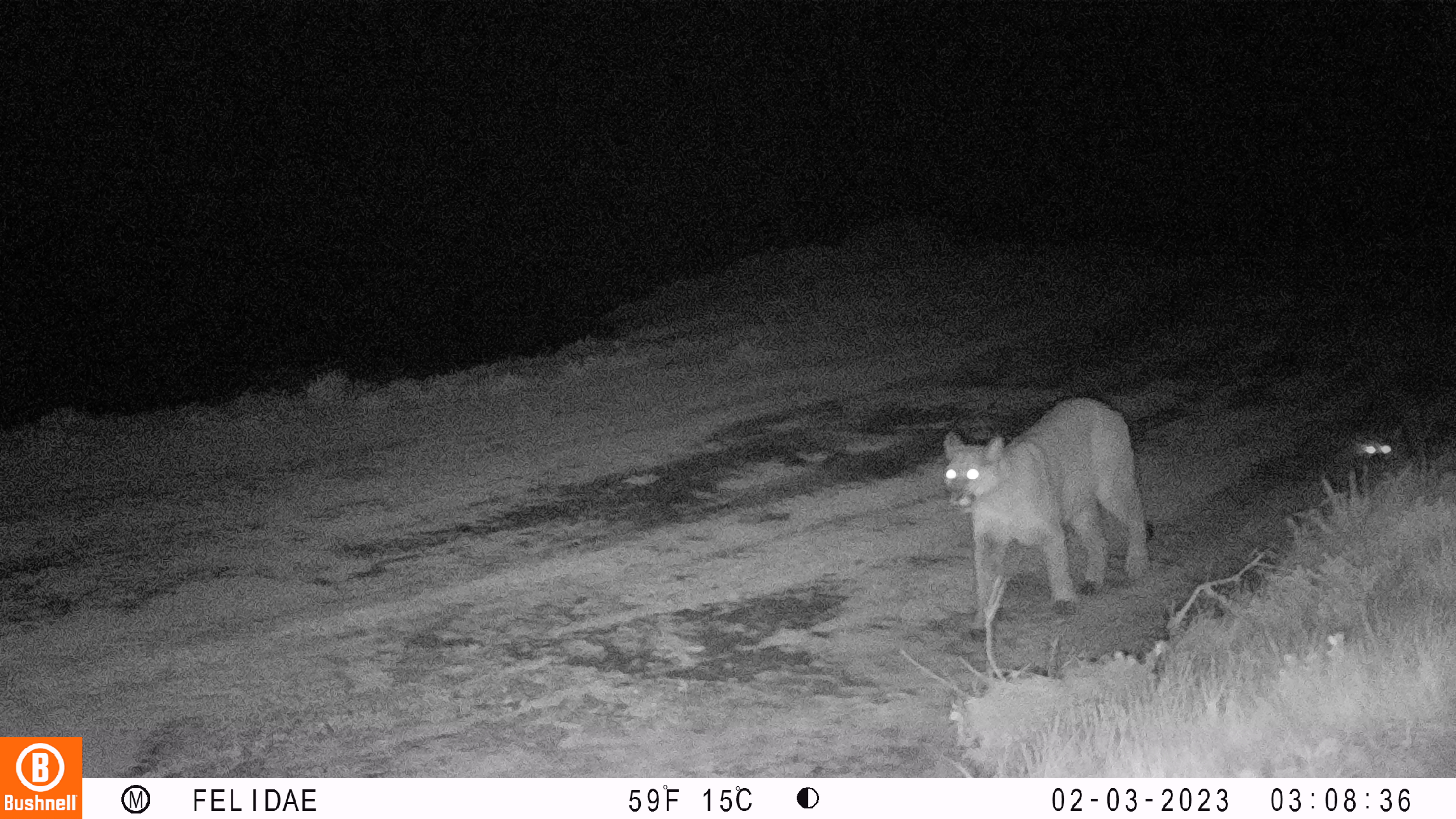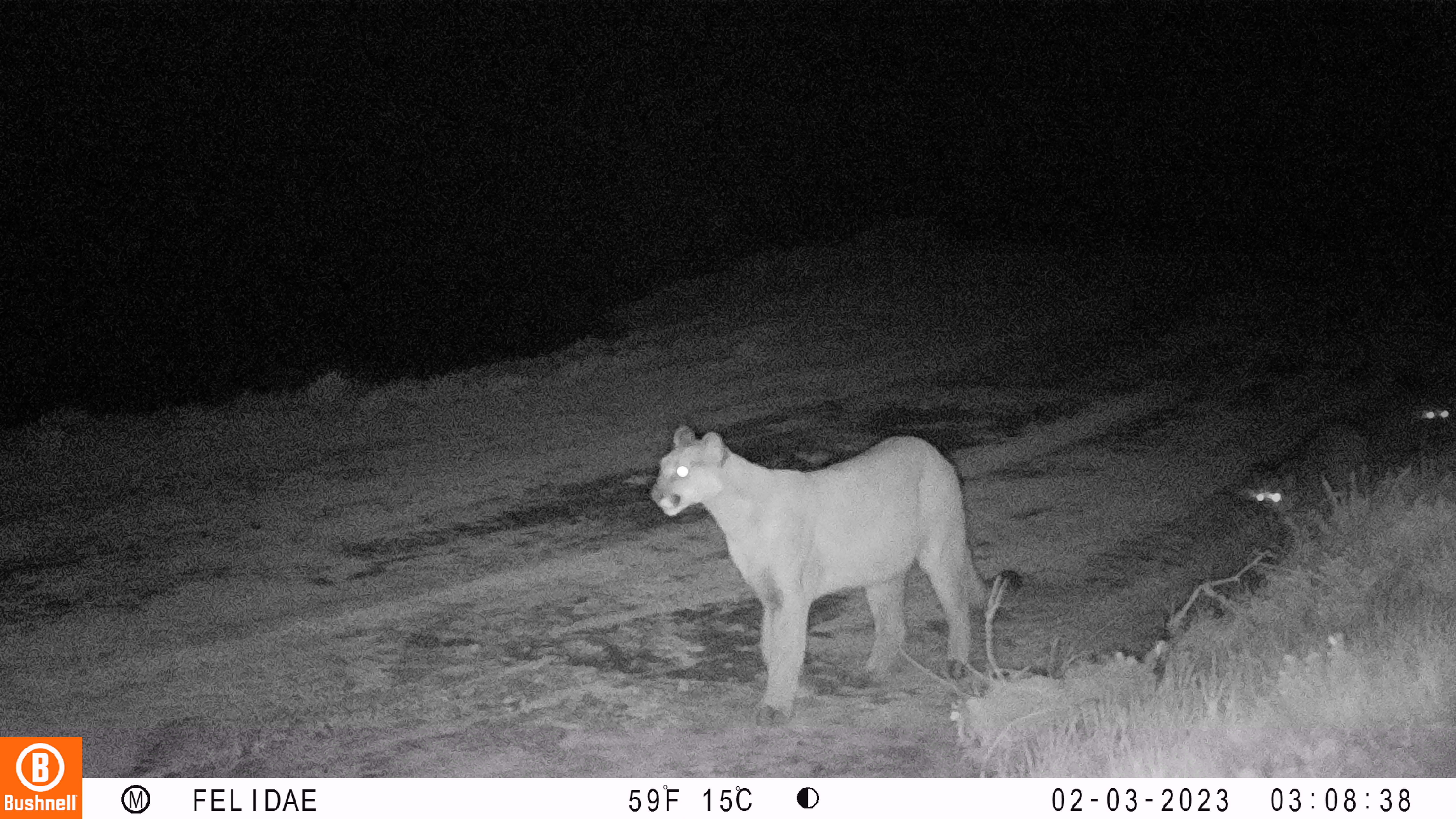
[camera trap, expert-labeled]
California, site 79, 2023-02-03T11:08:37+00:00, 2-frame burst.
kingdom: Animalia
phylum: Chordata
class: Mammalia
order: Carnivora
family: Felidae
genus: Puma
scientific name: Puma concolor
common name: puma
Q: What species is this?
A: Puma (Puma concolor).